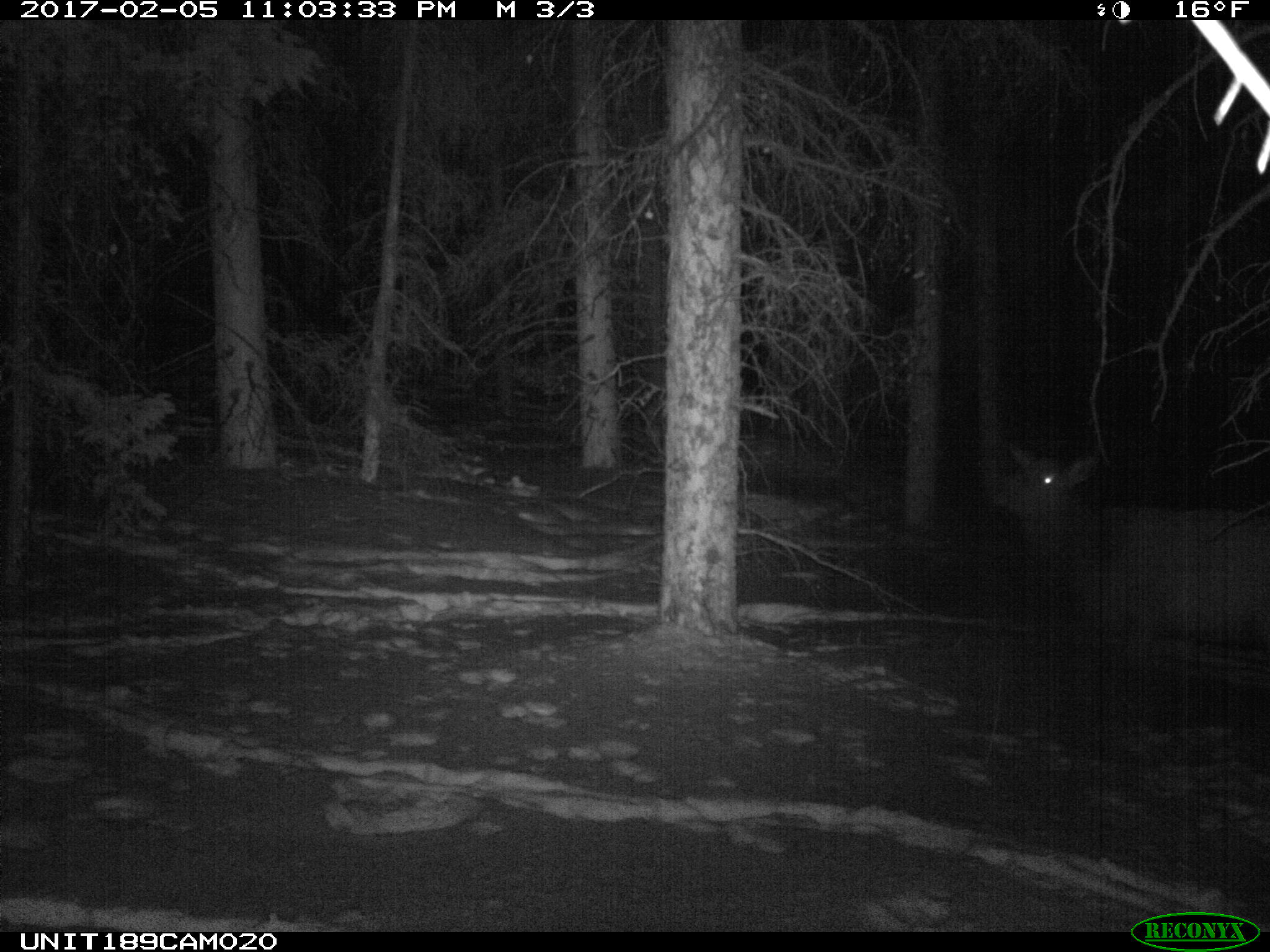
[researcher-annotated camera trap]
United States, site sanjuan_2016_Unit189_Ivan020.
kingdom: Animalia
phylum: Chordata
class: Mammalia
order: Artiodactyla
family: Cervidae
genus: Cervus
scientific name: Cervus elaphus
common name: red deer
Cervus elaphus (red deer).